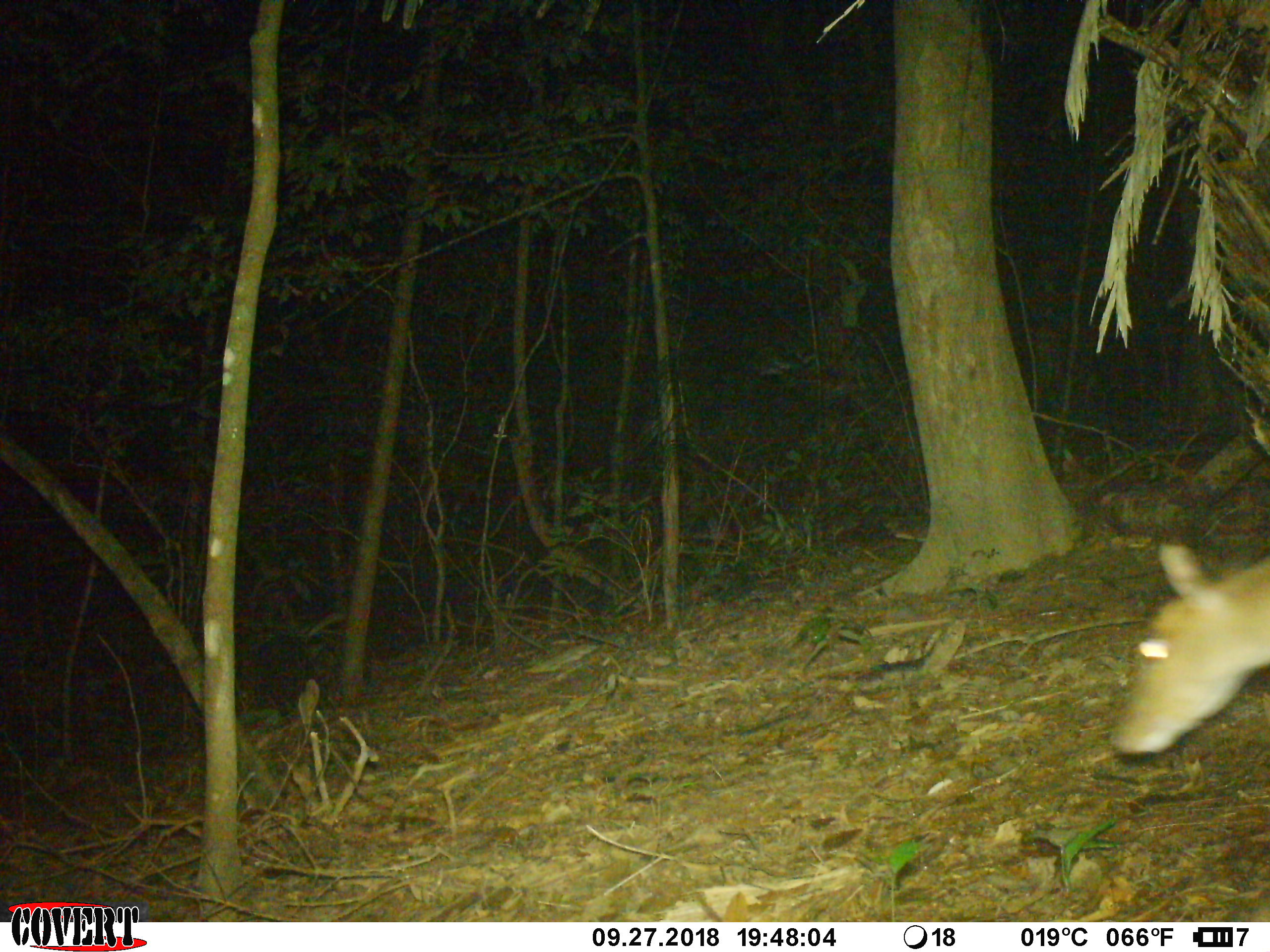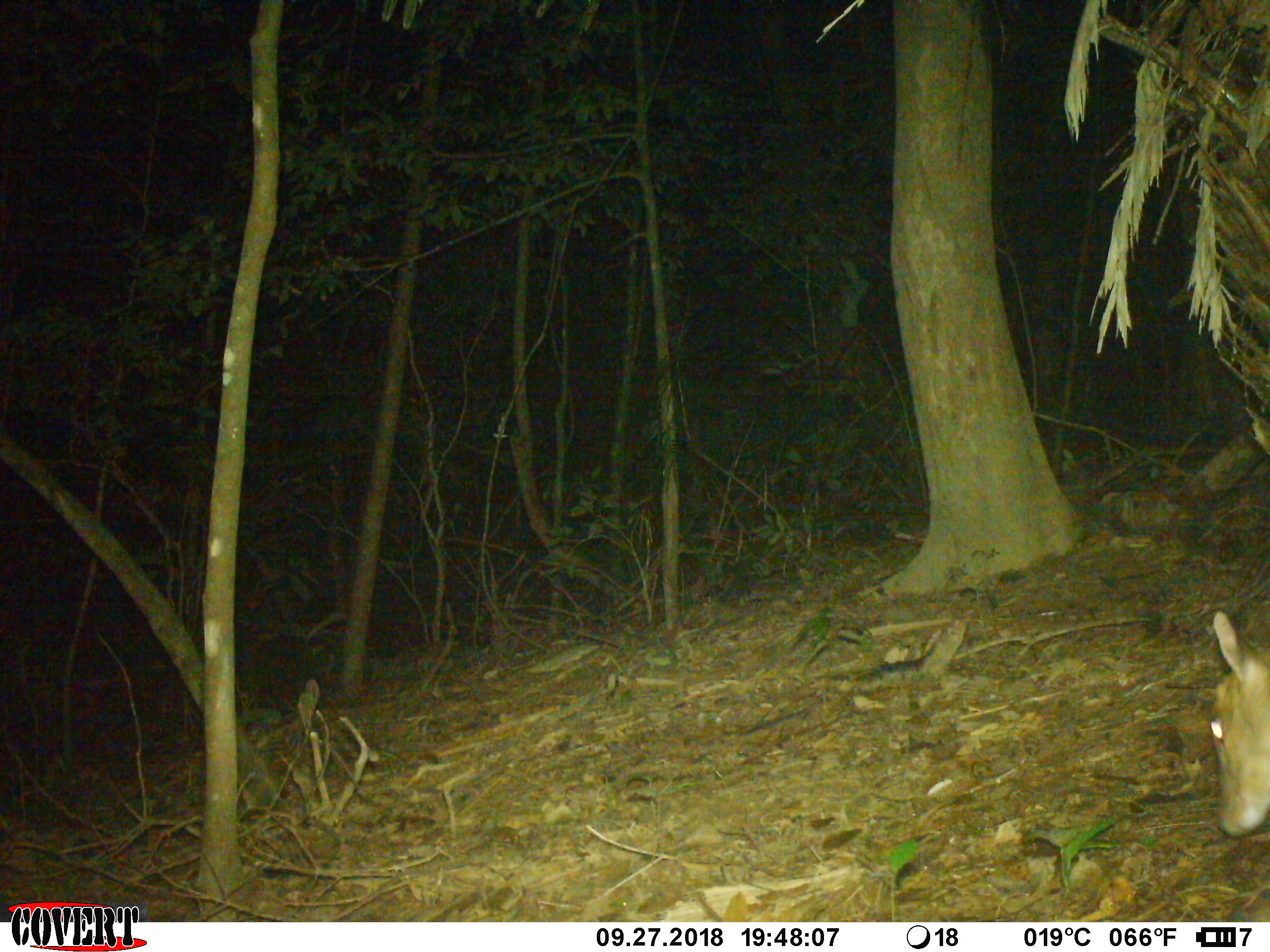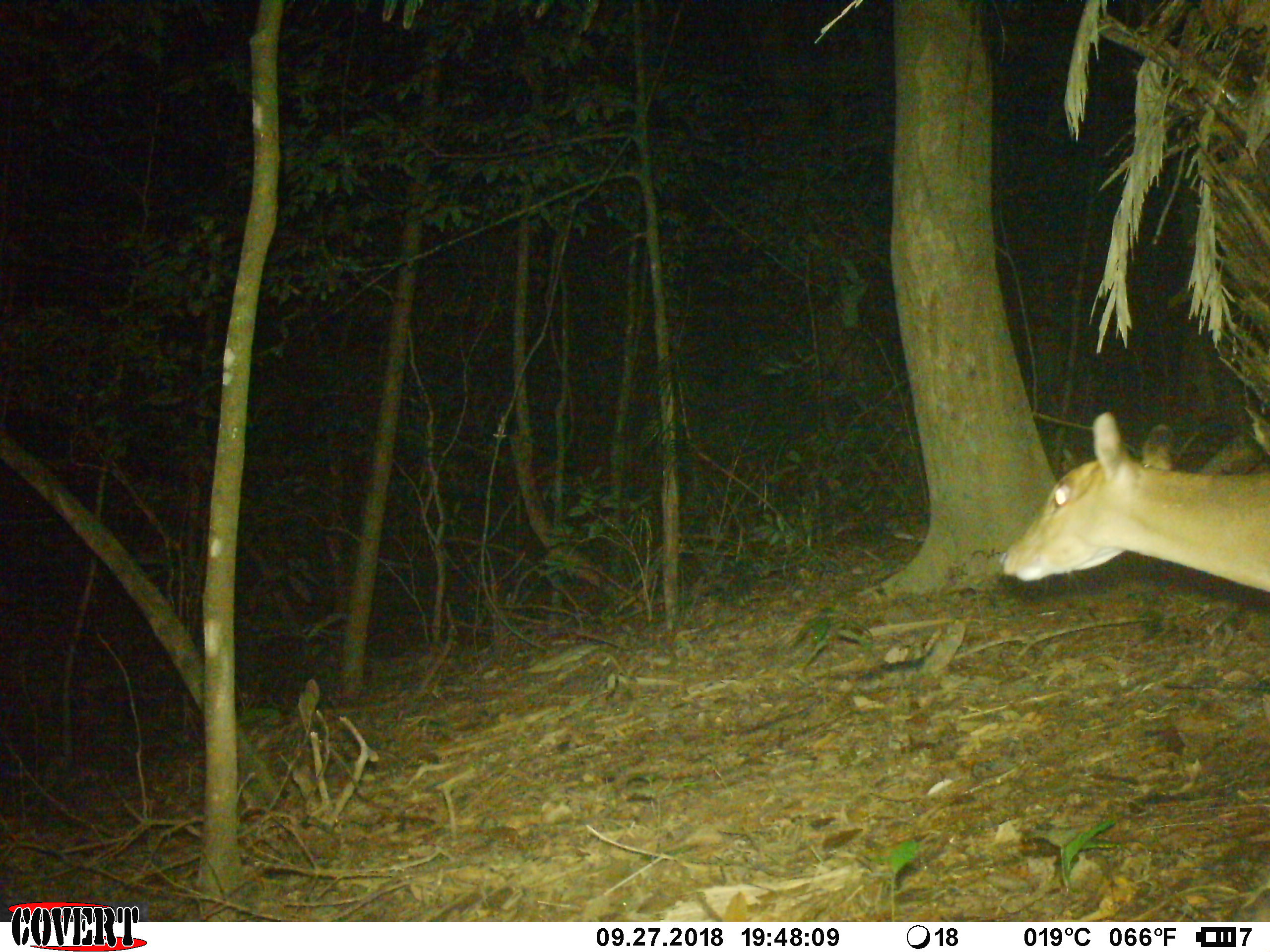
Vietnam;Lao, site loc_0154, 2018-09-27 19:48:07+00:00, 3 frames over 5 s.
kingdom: Animalia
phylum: Chordata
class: Mammalia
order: Artiodactyla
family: Cervidae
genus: Muntiacus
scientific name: Muntiacus vuquangensis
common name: large-antlered muntjac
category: large antlered muntjac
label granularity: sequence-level